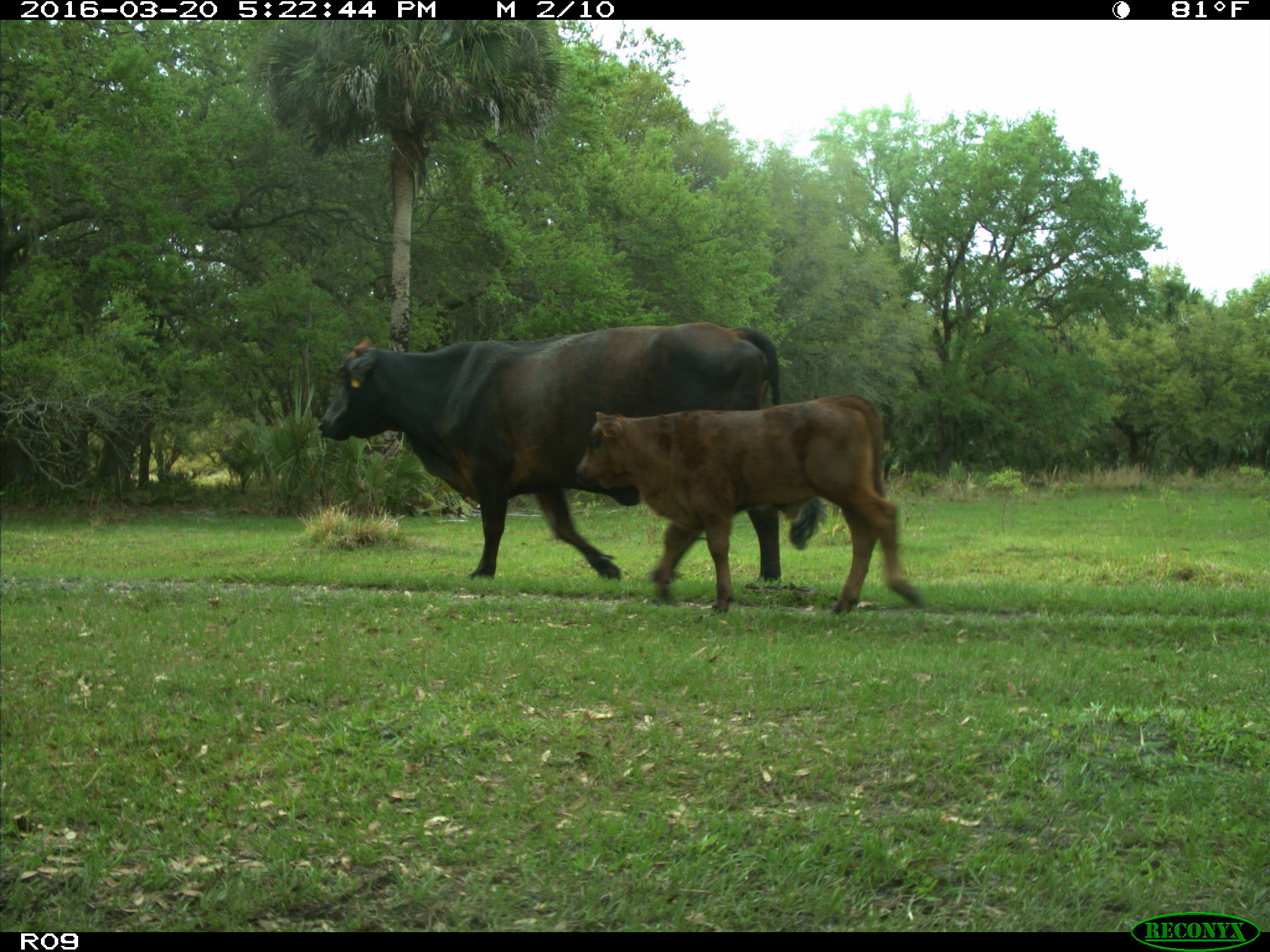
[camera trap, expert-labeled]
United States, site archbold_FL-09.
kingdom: Animalia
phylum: Chordata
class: Mammalia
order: Artiodactyla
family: Bovidae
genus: Bos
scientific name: Bos taurus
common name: domestic cow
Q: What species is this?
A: Bos taurus (domestic cow).